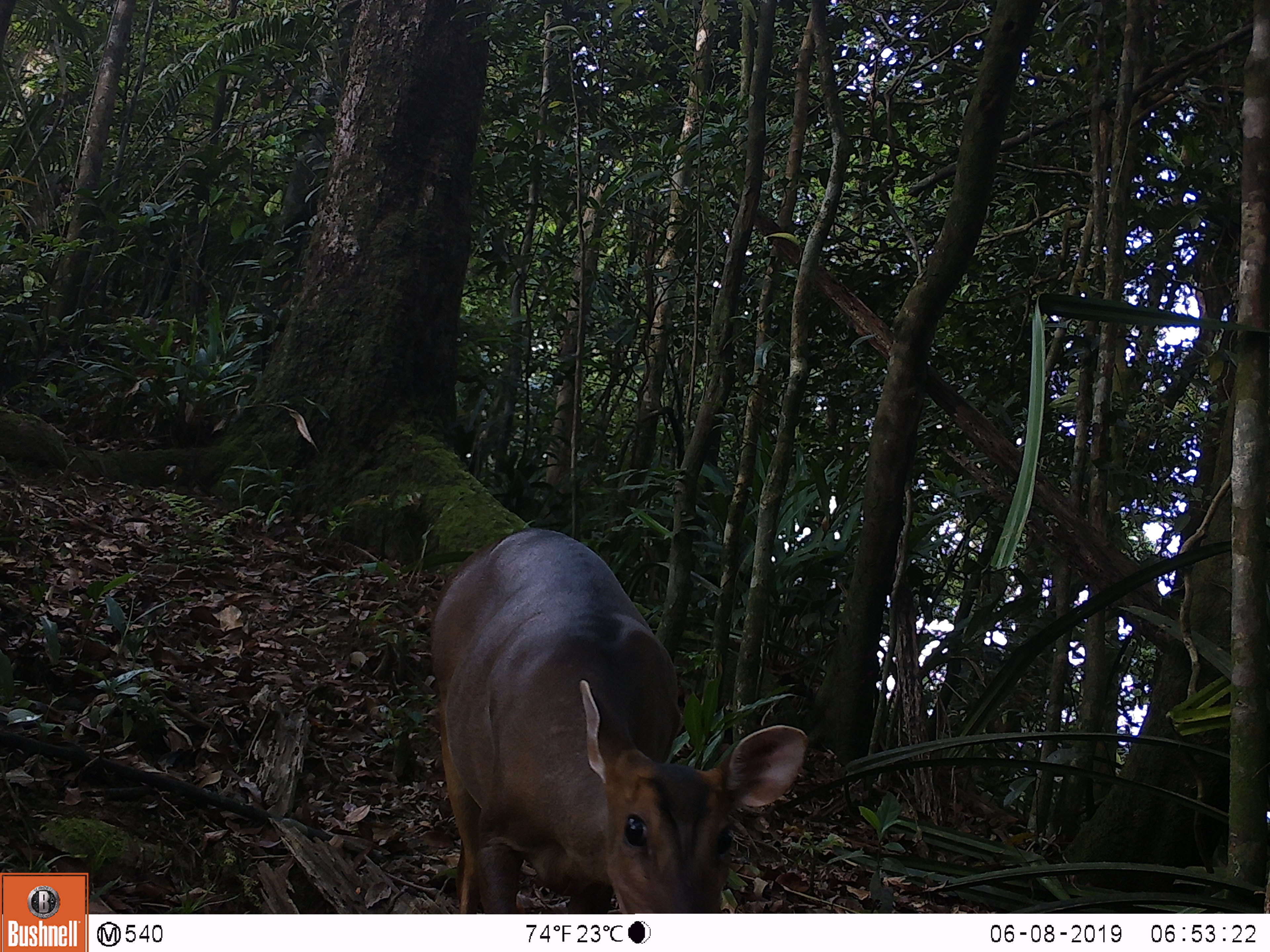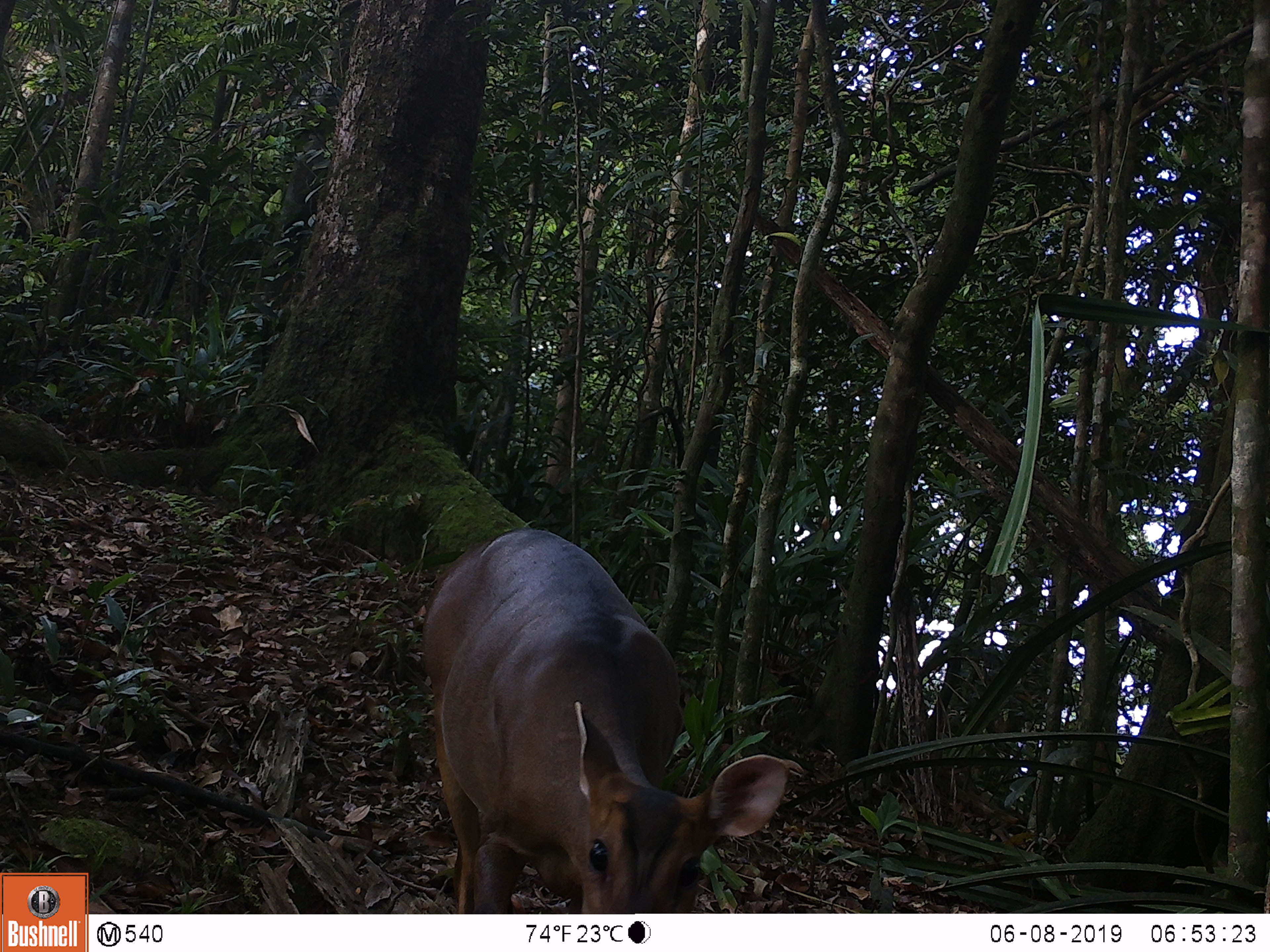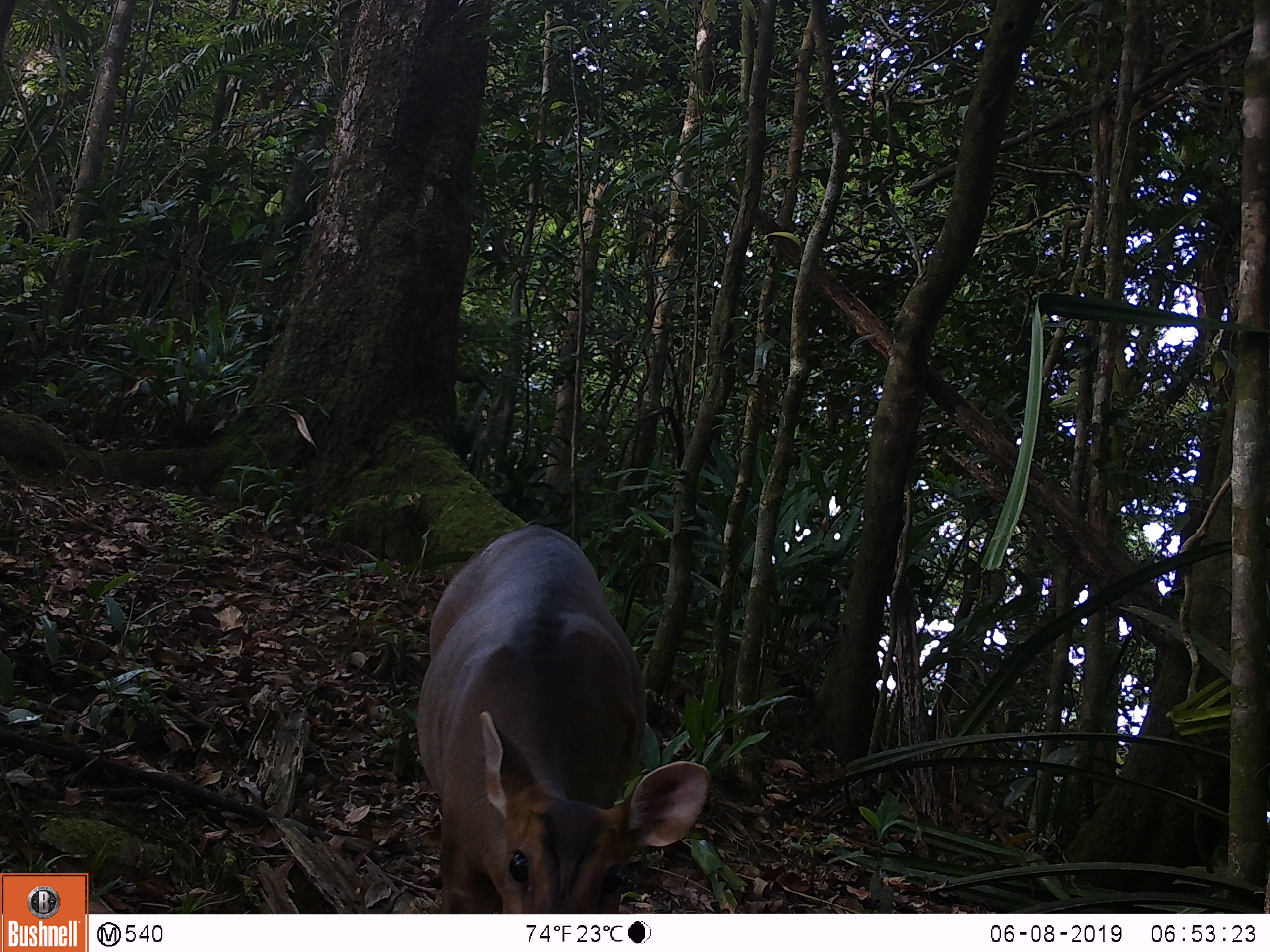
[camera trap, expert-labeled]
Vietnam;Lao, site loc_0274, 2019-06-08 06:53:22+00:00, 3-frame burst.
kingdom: Animalia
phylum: Chordata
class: Mammalia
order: Artiodactyla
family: Cervidae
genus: Muntiacus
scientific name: Muntiacus vuquangensis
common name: large-antlered muntjac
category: large antlered muntjac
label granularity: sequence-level